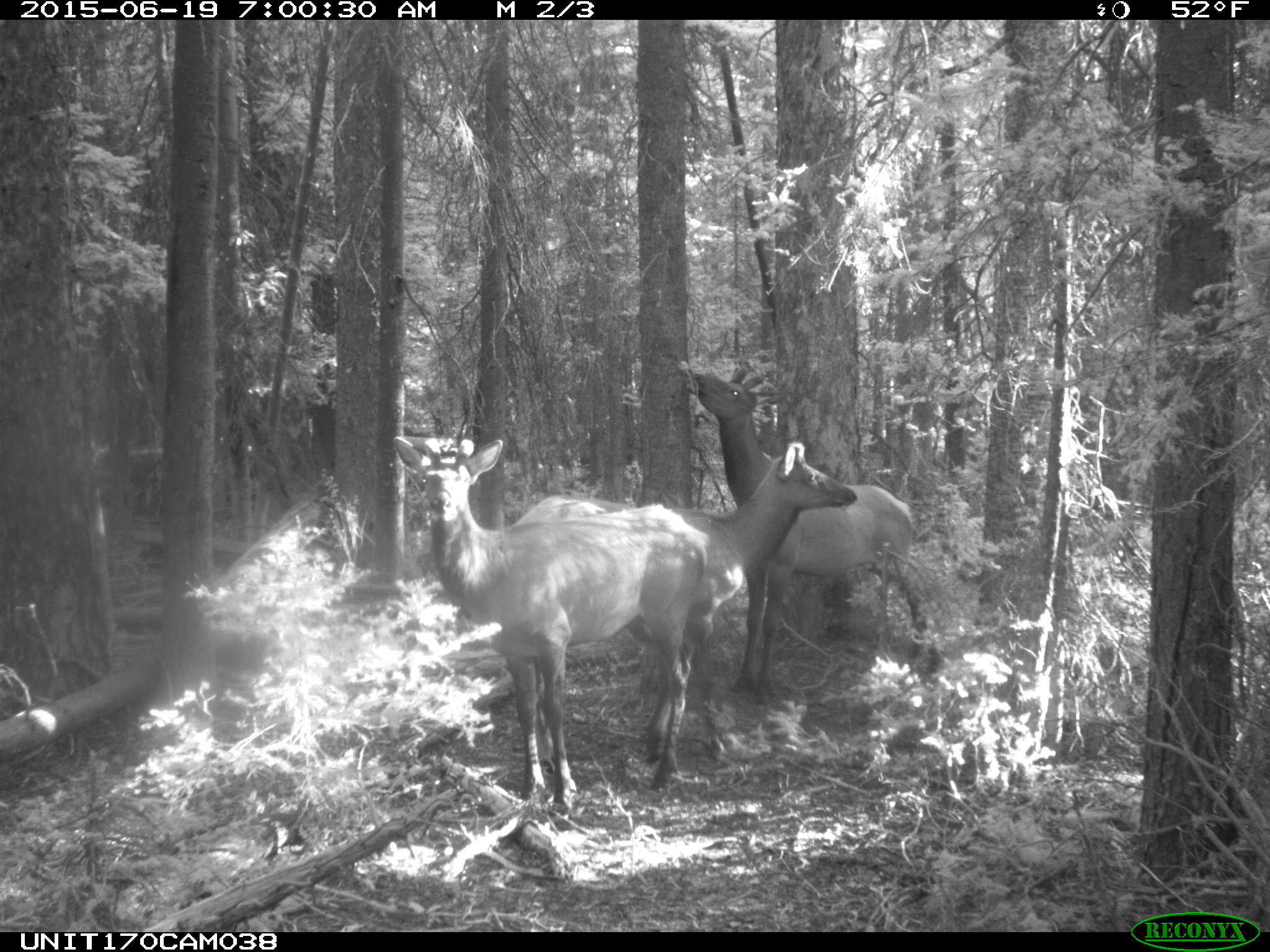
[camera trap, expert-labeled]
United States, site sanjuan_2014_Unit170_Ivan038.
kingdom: Animalia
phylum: Chordata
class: Mammalia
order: Artiodactyla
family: Cervidae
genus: Cervus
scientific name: Cervus elaphus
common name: red deer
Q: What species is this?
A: Cervus elaphus (red deer).